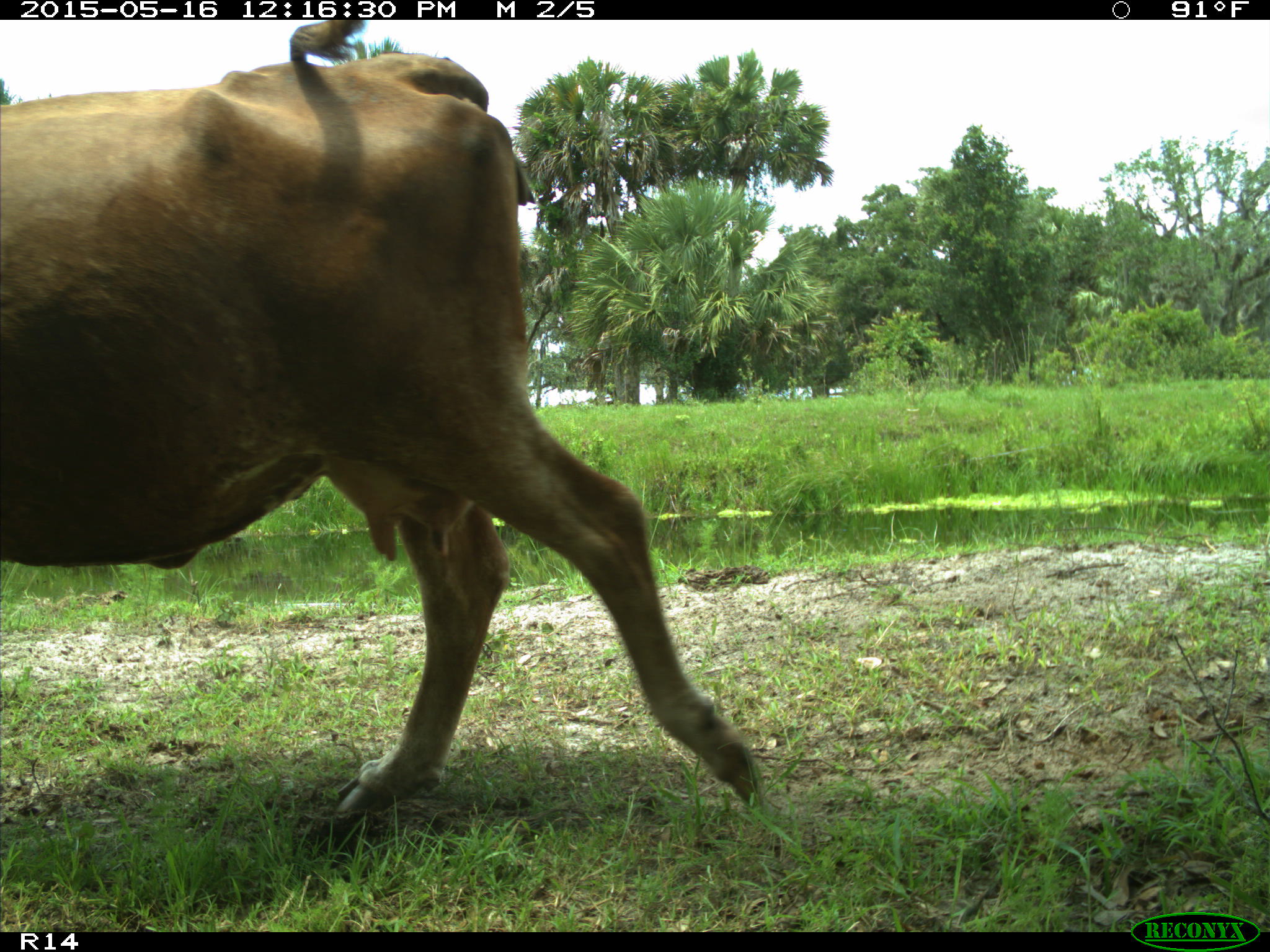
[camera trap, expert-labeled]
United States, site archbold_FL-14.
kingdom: Animalia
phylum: Chordata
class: Mammalia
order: Artiodactyla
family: Bovidae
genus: Bos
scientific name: Bos taurus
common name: domestic cow